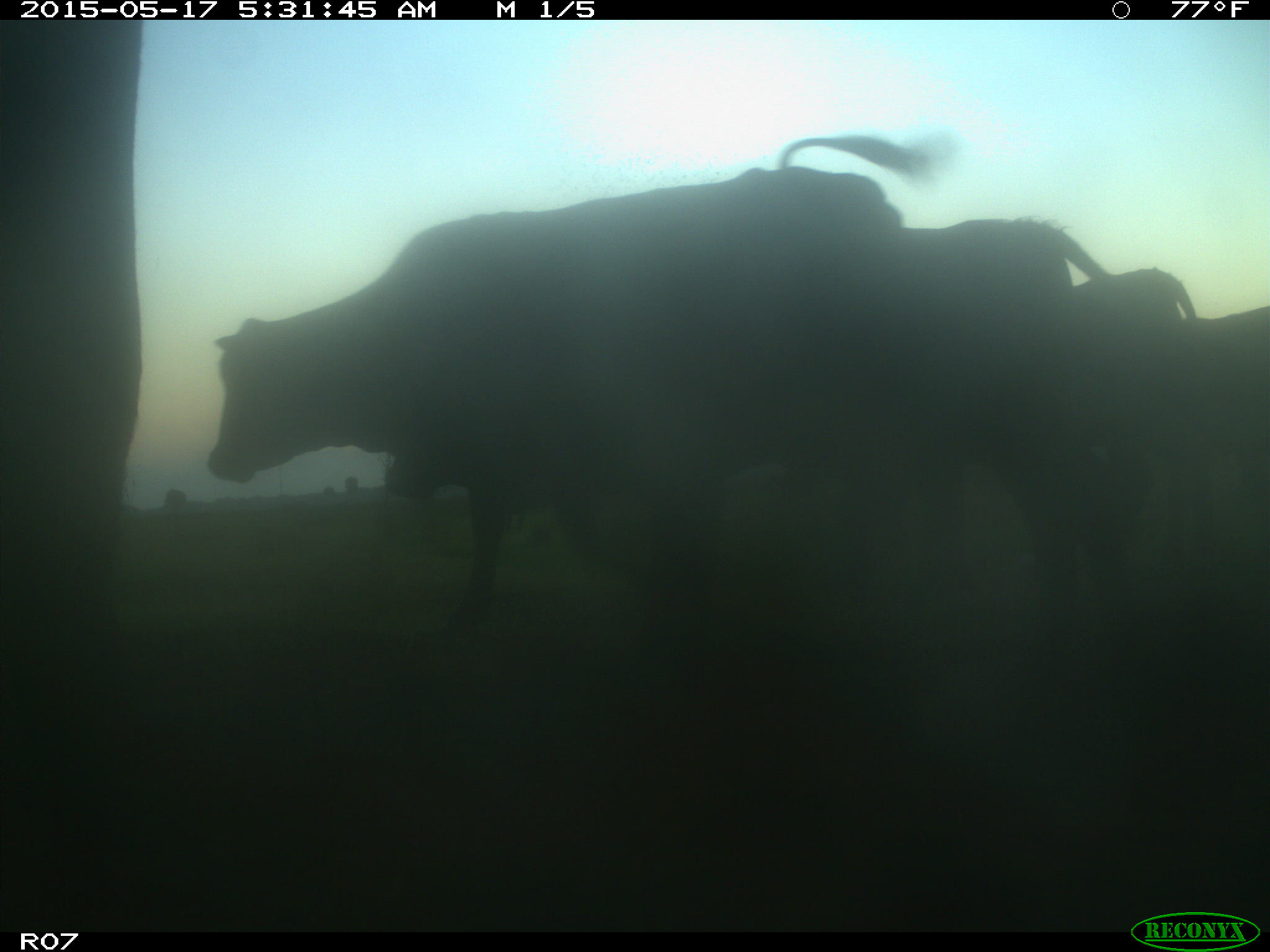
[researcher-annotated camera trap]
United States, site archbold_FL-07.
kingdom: Animalia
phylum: Chordata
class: Mammalia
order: Artiodactyla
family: Bovidae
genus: Bos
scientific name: Bos taurus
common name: domestic cow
Bos taurus (domestic cow).